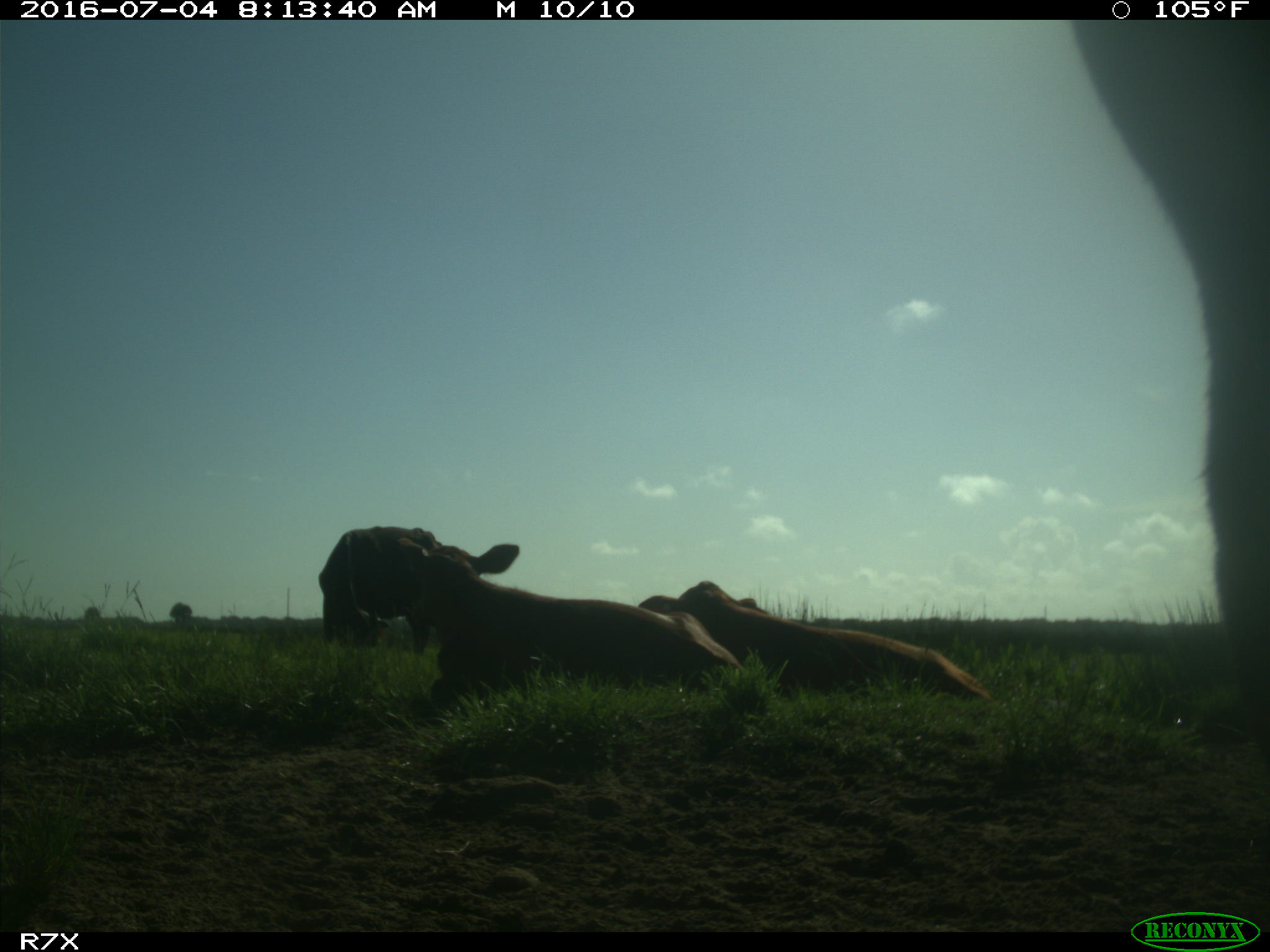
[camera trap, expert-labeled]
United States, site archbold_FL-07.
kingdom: Animalia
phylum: Chordata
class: Mammalia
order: Artiodactyla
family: Bovidae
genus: Bos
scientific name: Bos taurus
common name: domestic cow